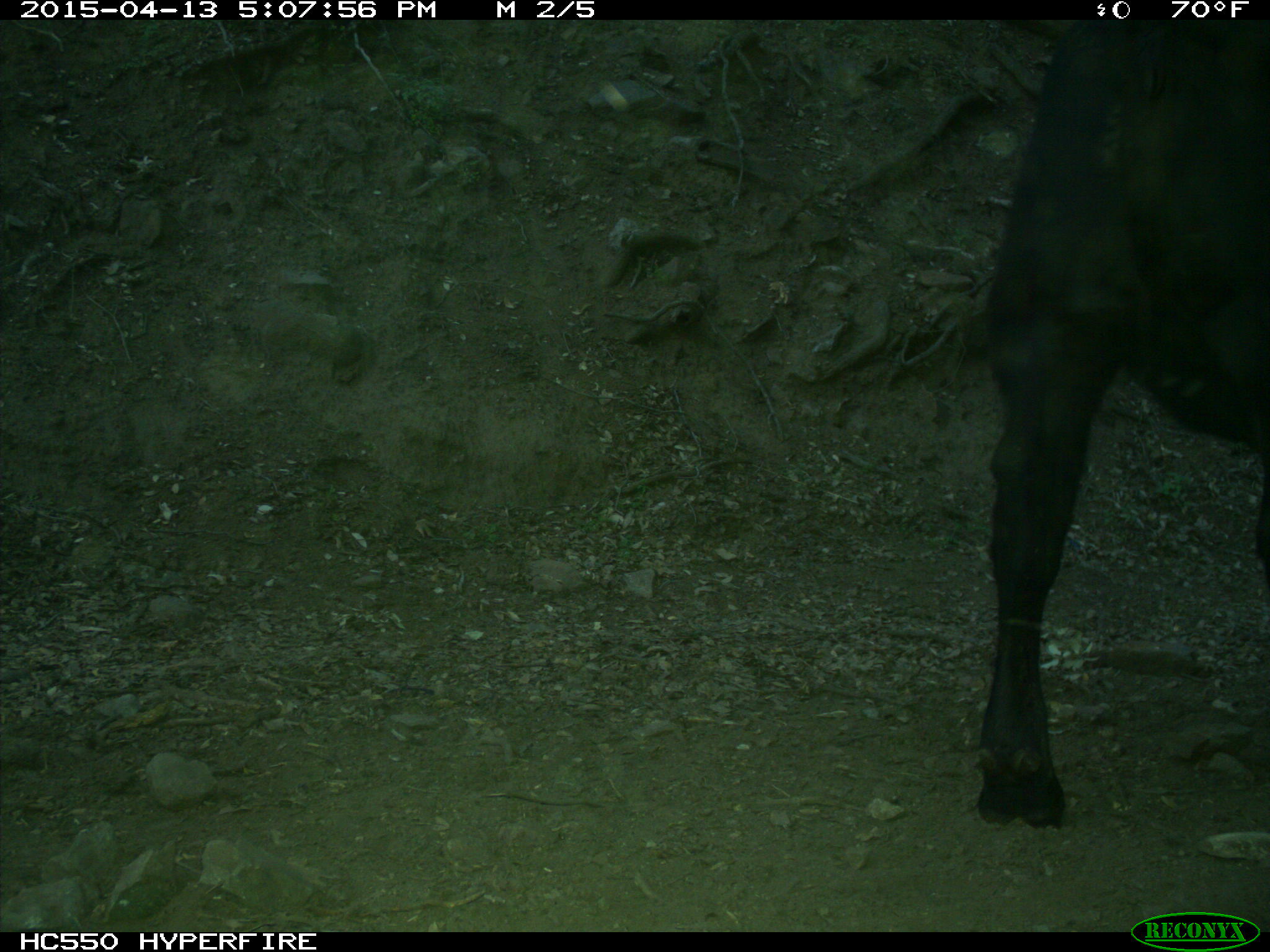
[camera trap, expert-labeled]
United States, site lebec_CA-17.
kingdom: Animalia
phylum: Chordata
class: Mammalia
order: Artiodactyla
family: Bovidae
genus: Bos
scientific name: Bos taurus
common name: domestic cow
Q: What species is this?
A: Bos taurus (domestic cow).